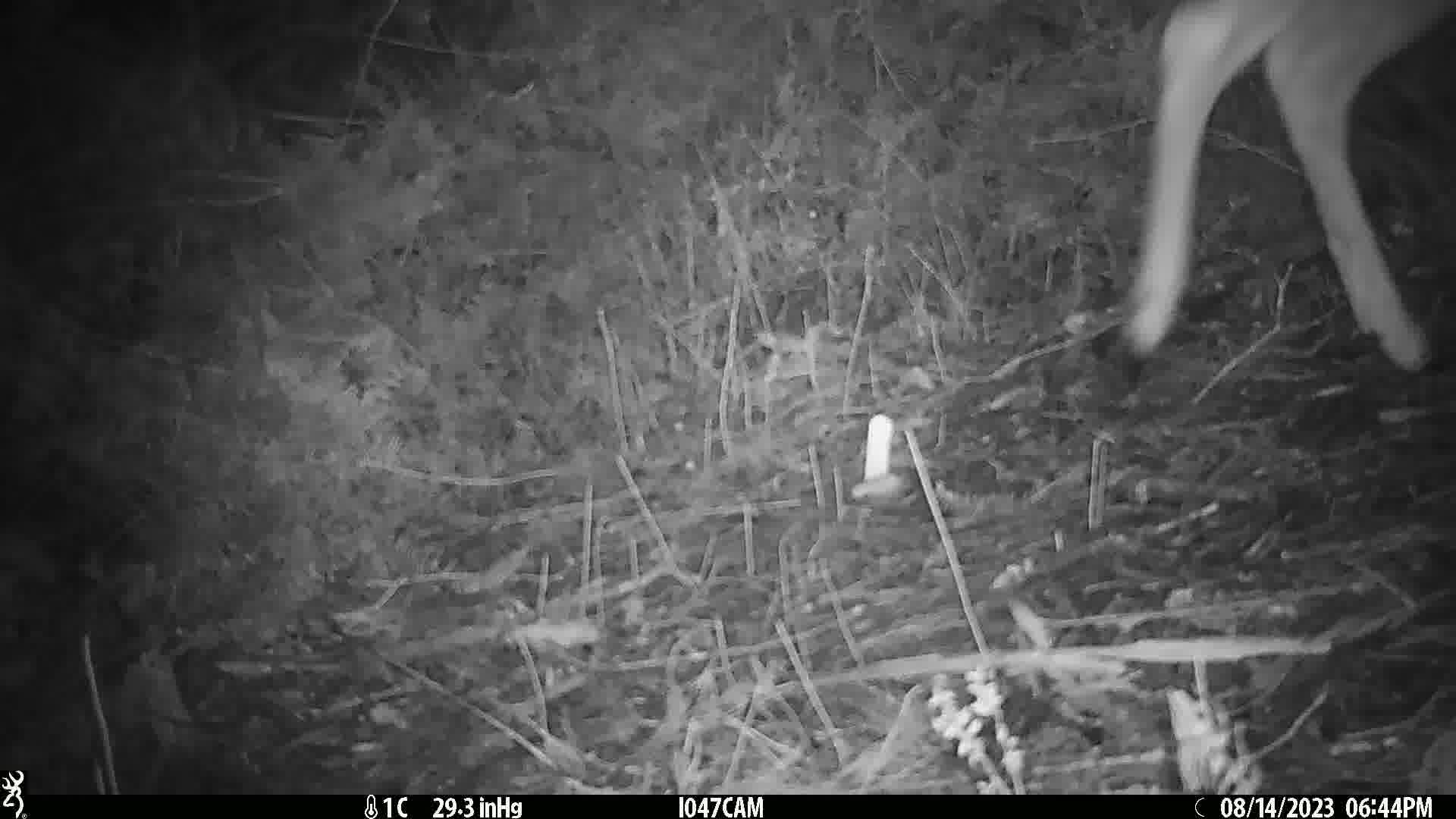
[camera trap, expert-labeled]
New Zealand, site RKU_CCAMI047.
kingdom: Animalia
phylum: Chordata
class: Mammalia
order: Artiodactyla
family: Cervidae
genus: Odocoileus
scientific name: Odocoileus virginianus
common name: white-tailed deer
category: white tailed deer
White tailed deer (white-tailed deer) (Odocoileus virginianus).